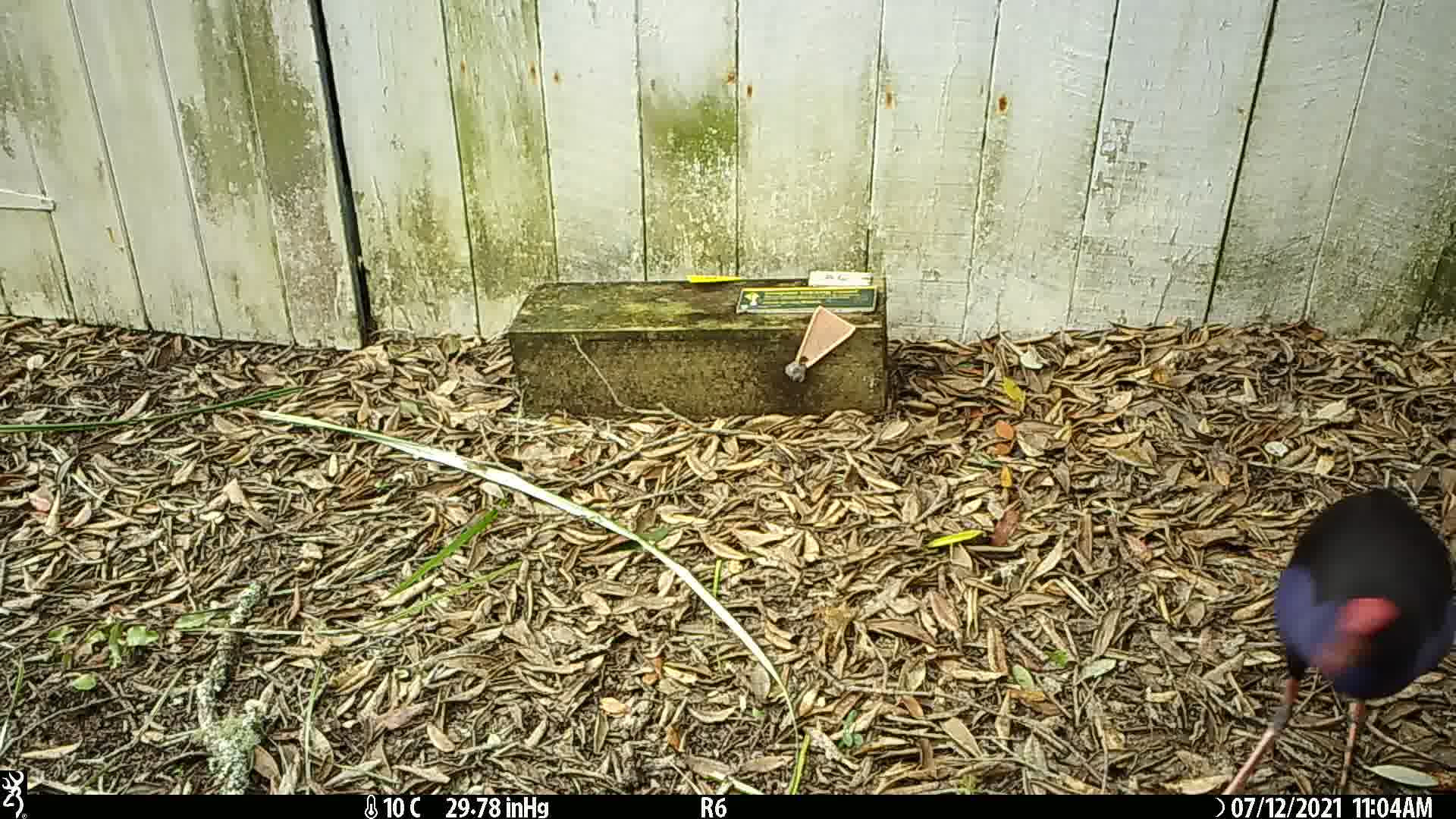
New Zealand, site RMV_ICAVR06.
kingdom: Animalia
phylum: Chordata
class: Aves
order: Gruiformes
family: Rallidae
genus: Porphyrio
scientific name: Porphyrio melanotus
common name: australasian swamphen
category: pukeko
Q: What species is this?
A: Pukeko (australasian swamphen) (Porphyrio melanotus).